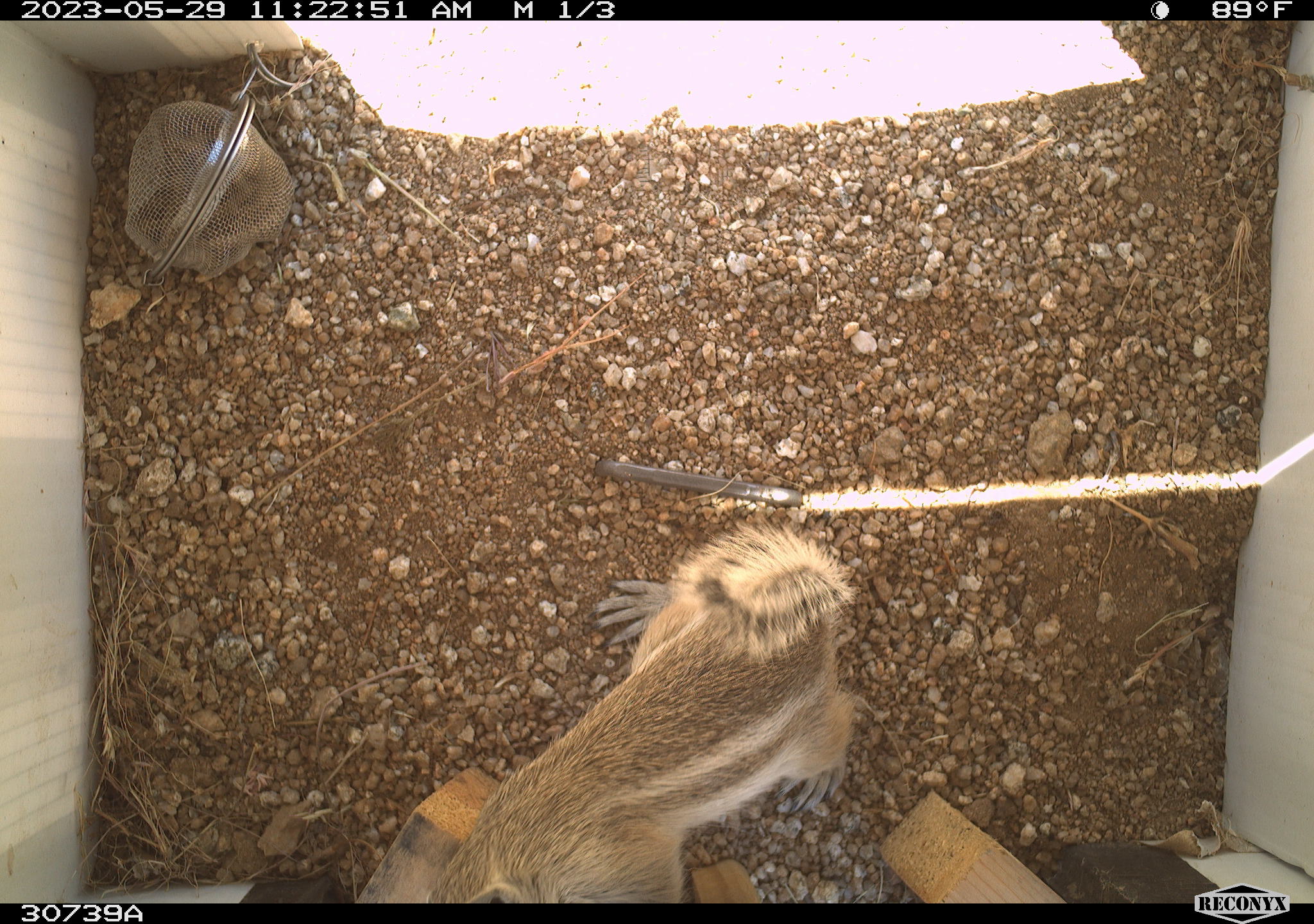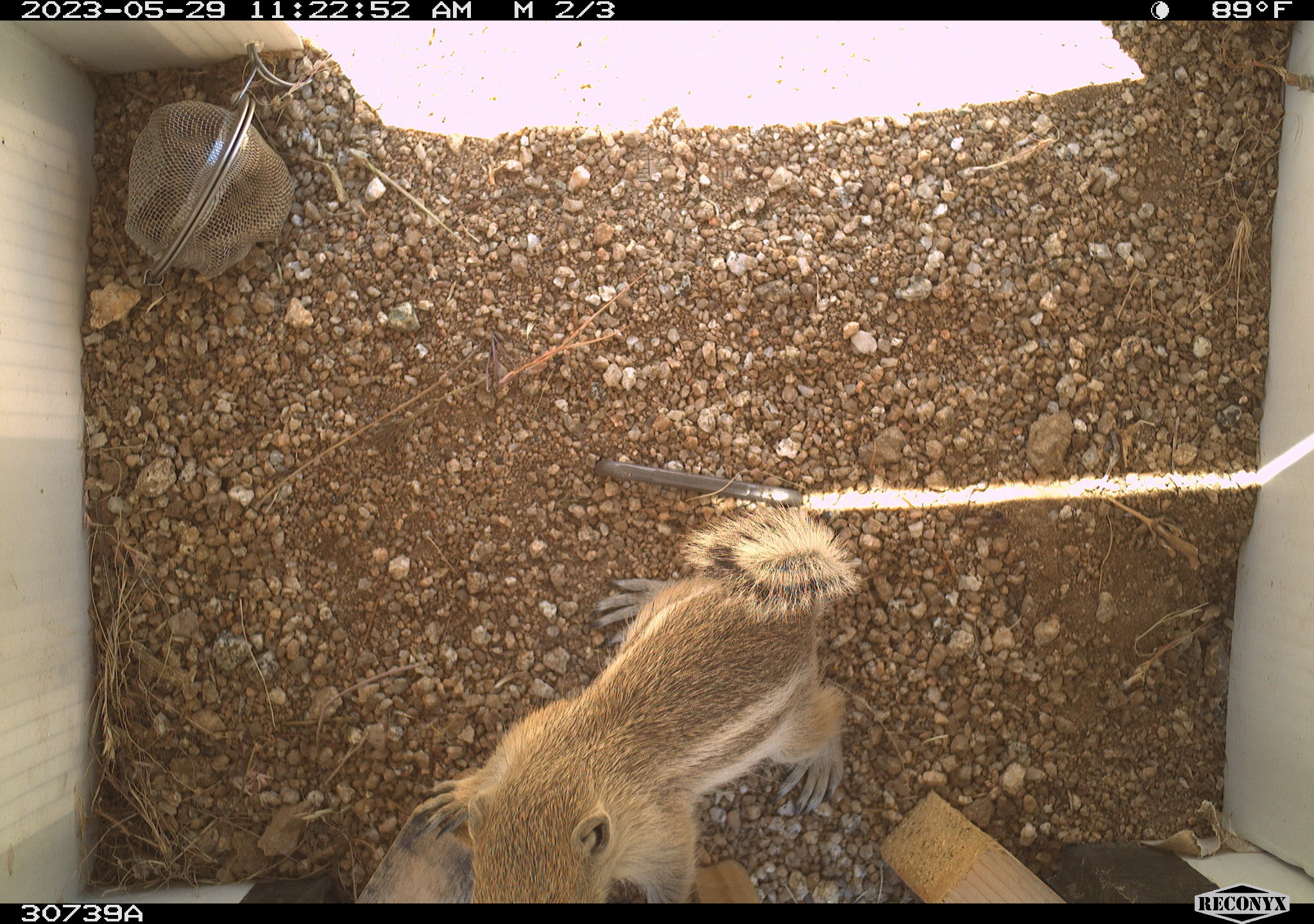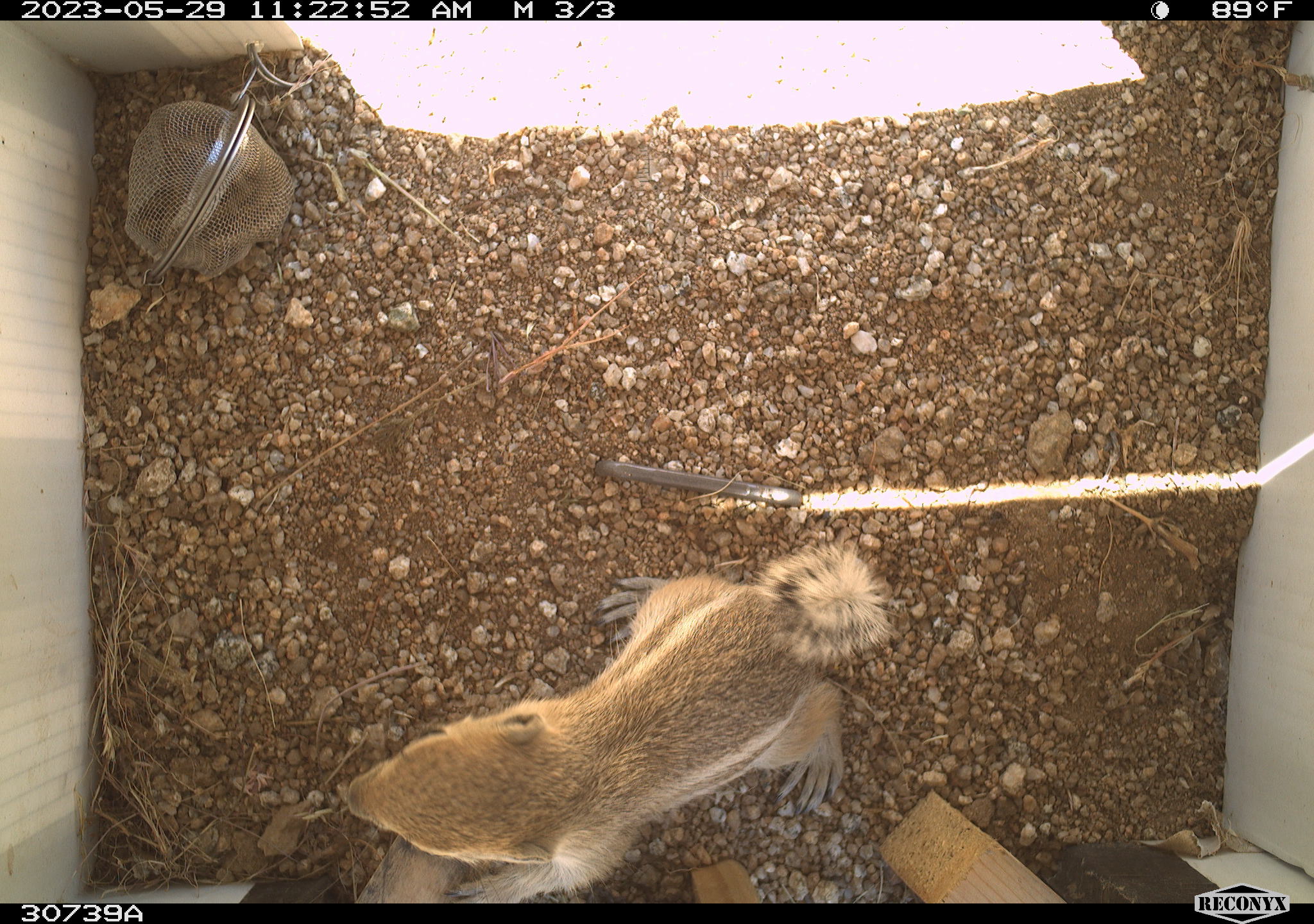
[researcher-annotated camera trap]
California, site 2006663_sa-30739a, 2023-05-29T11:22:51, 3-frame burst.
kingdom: Animalia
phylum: Chordata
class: Mammalia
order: Rodentia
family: Sciuridae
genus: Ammospermophilus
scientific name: Ammospermophilus leucurus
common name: white-tailed antelope squirrel